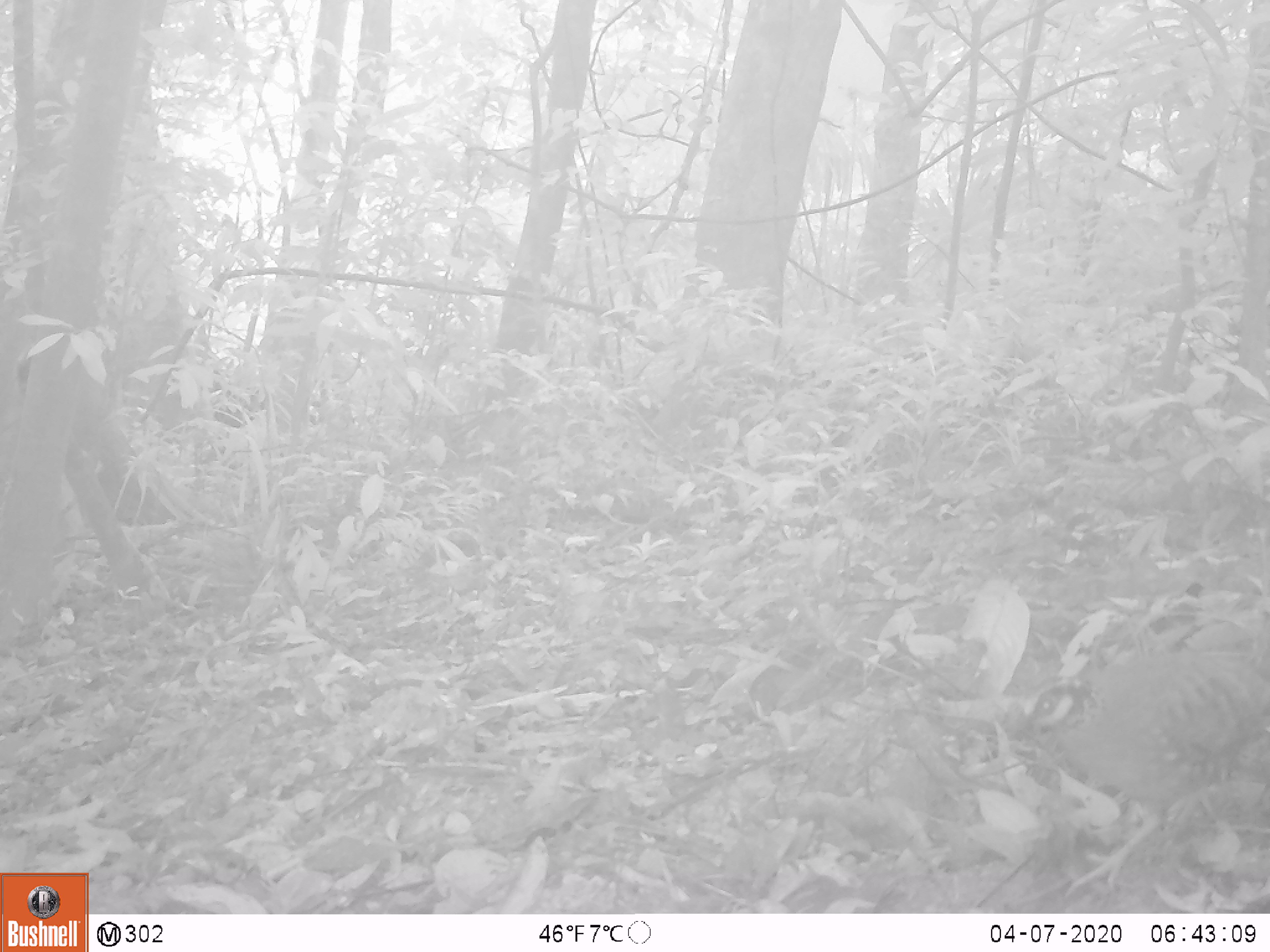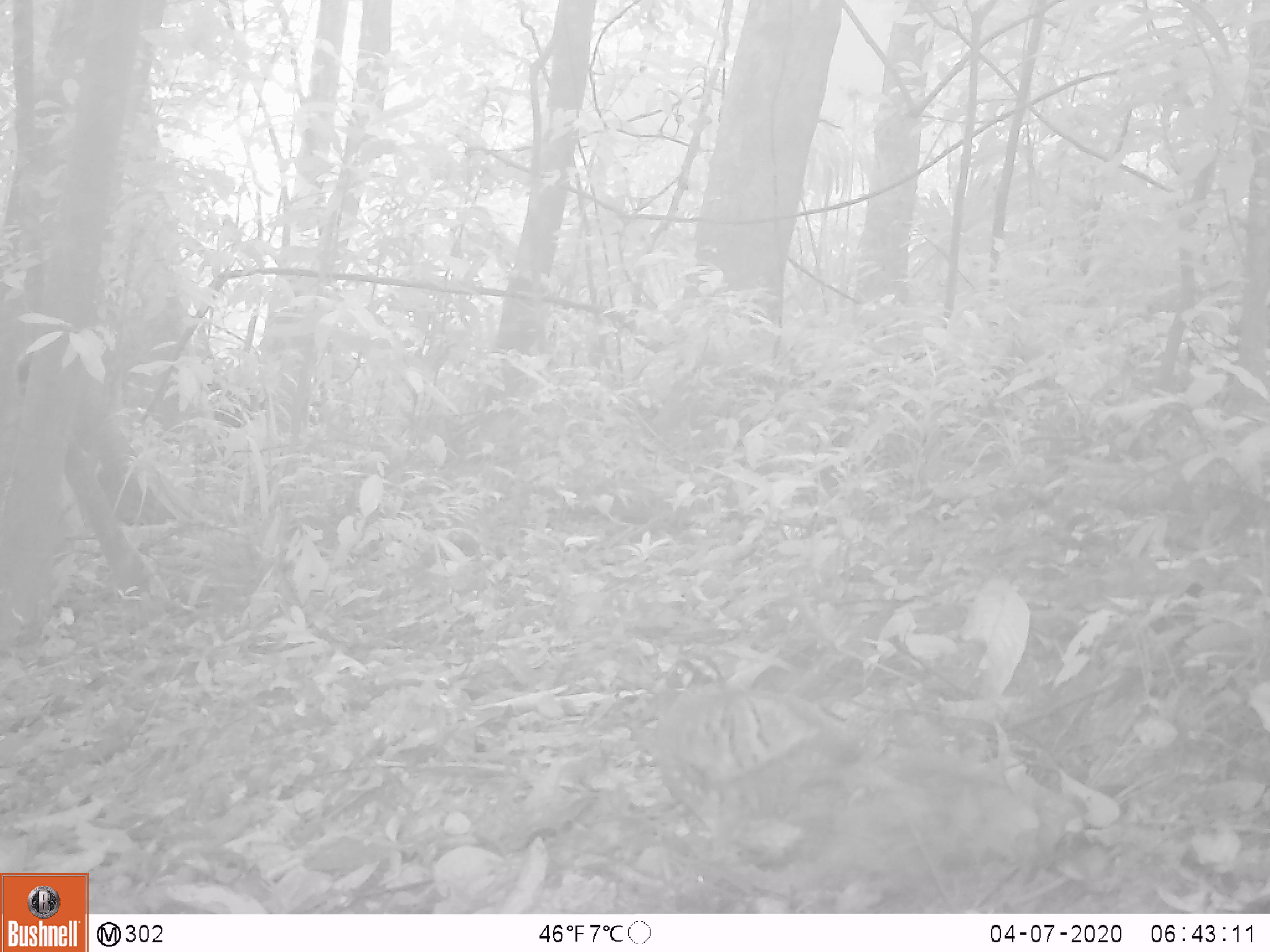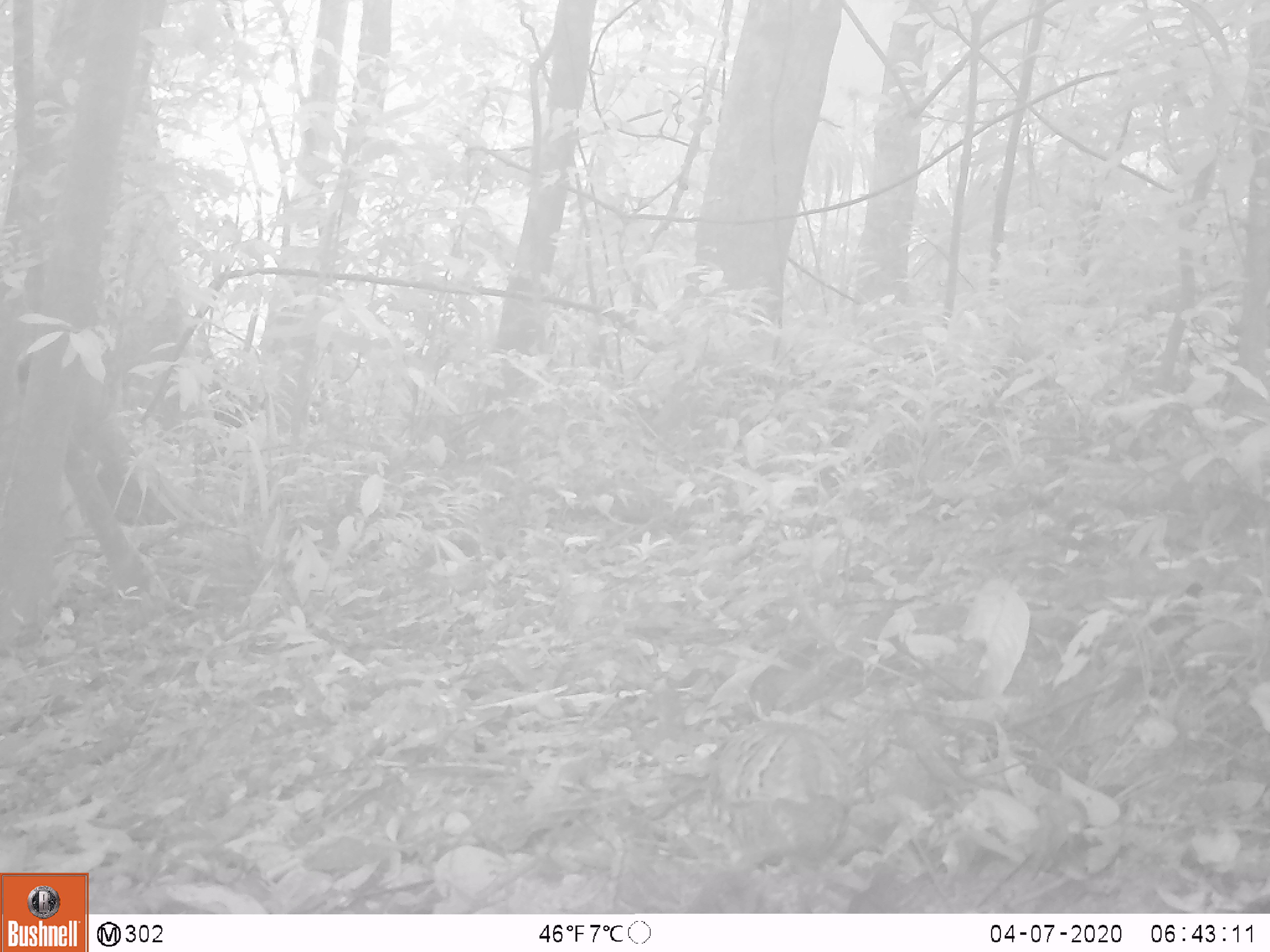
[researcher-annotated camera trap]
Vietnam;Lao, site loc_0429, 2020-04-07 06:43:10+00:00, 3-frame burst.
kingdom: Animalia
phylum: Chordata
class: Aves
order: Galliformes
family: Phasianidae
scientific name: Phasianidae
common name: partridge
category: unidentified partridge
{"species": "unidentified partridge (partridge) (Phasianidae)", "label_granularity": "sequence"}